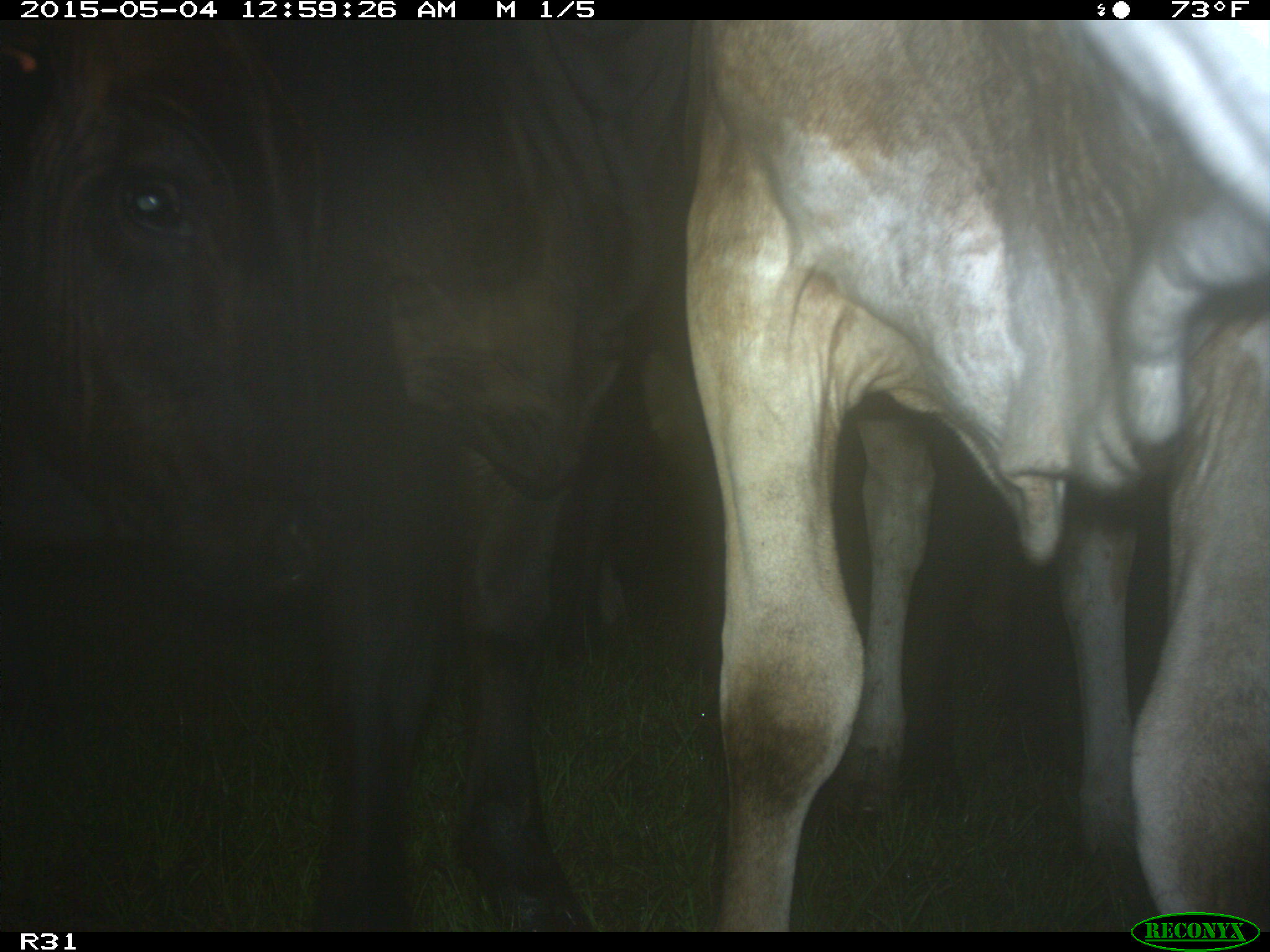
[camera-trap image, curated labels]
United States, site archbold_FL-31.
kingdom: Animalia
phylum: Chordata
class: Mammalia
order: Artiodactyla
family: Bovidae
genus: Bos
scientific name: Bos taurus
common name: domestic cow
Bos taurus (domestic cow).